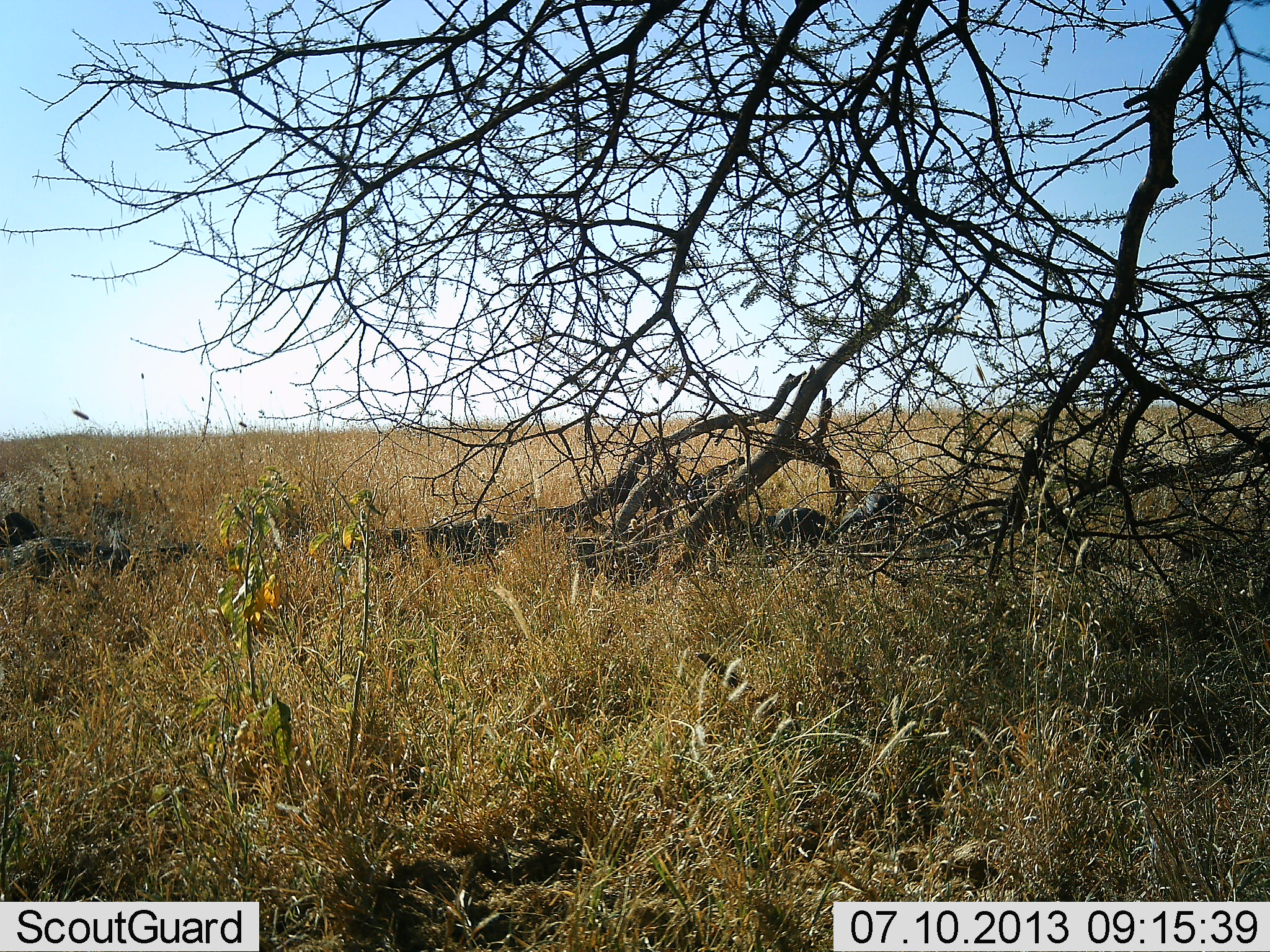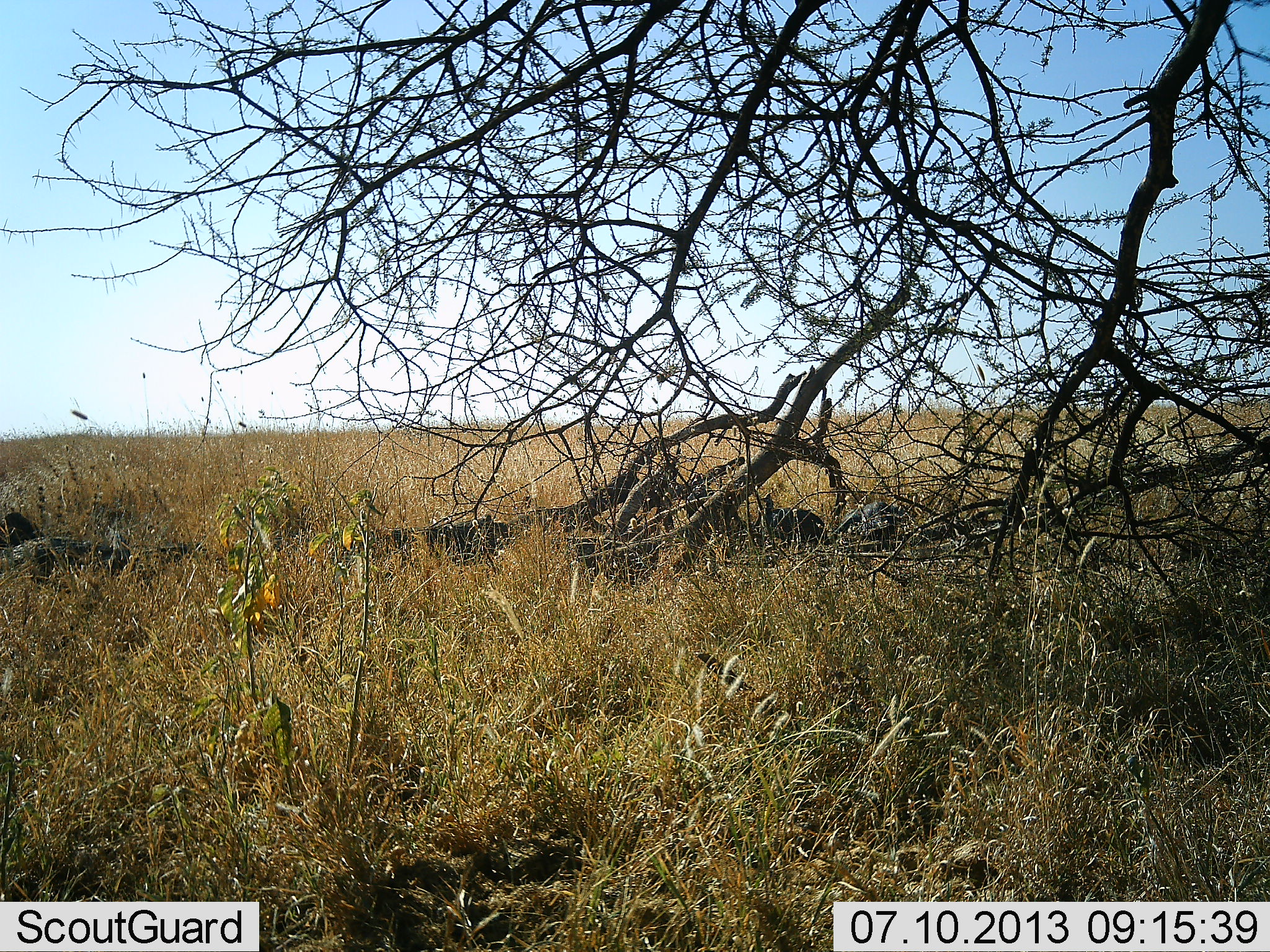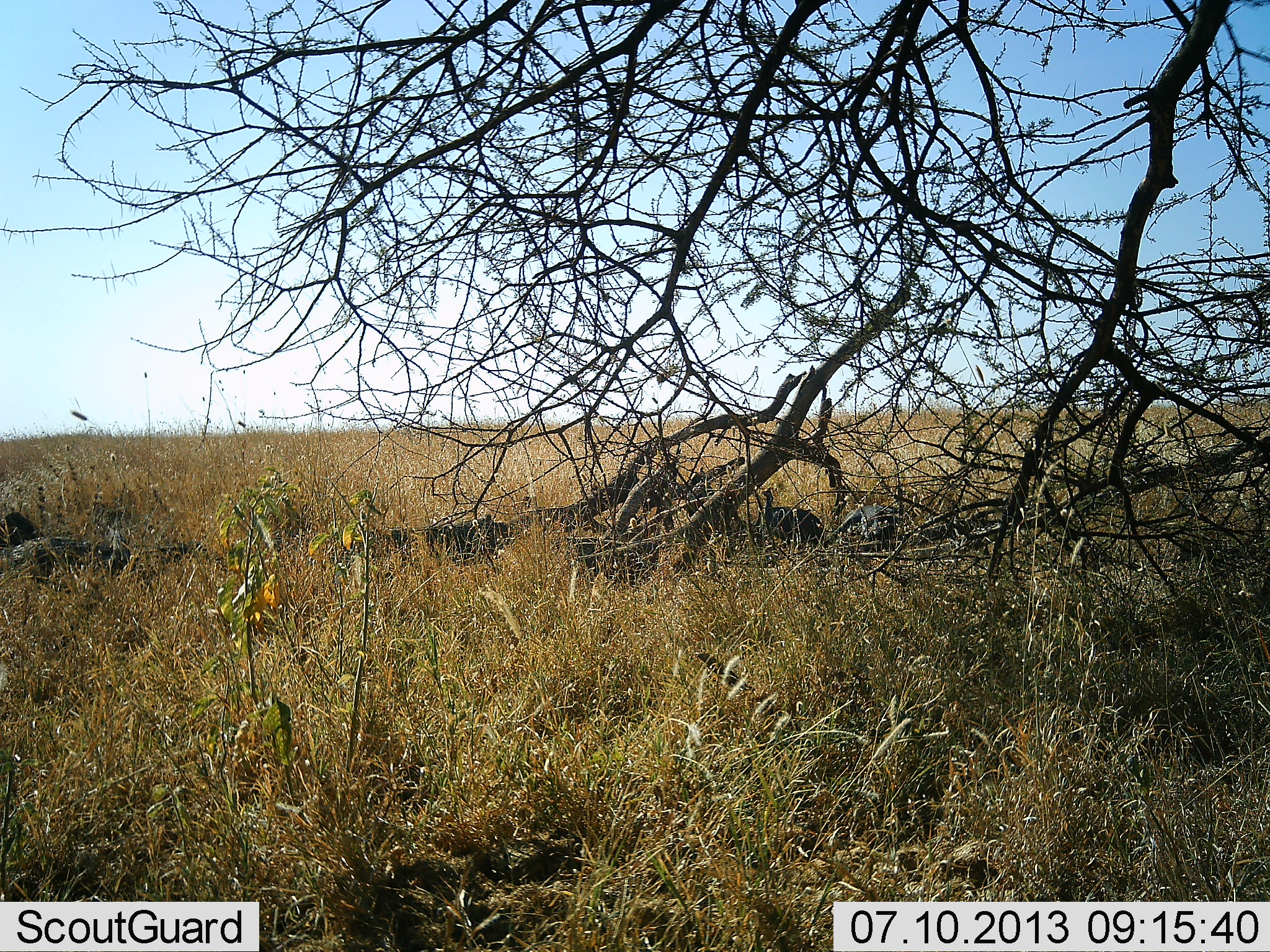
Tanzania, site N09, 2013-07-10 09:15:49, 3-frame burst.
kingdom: Animalia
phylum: Chordata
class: Aves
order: Galliformes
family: Numididae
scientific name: Numididae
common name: guinea fowl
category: guineafowl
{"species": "guineafowl (guinea fowl) (Numididae)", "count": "3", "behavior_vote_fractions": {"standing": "43%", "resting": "0%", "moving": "19%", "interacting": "0%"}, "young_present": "0%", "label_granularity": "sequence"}